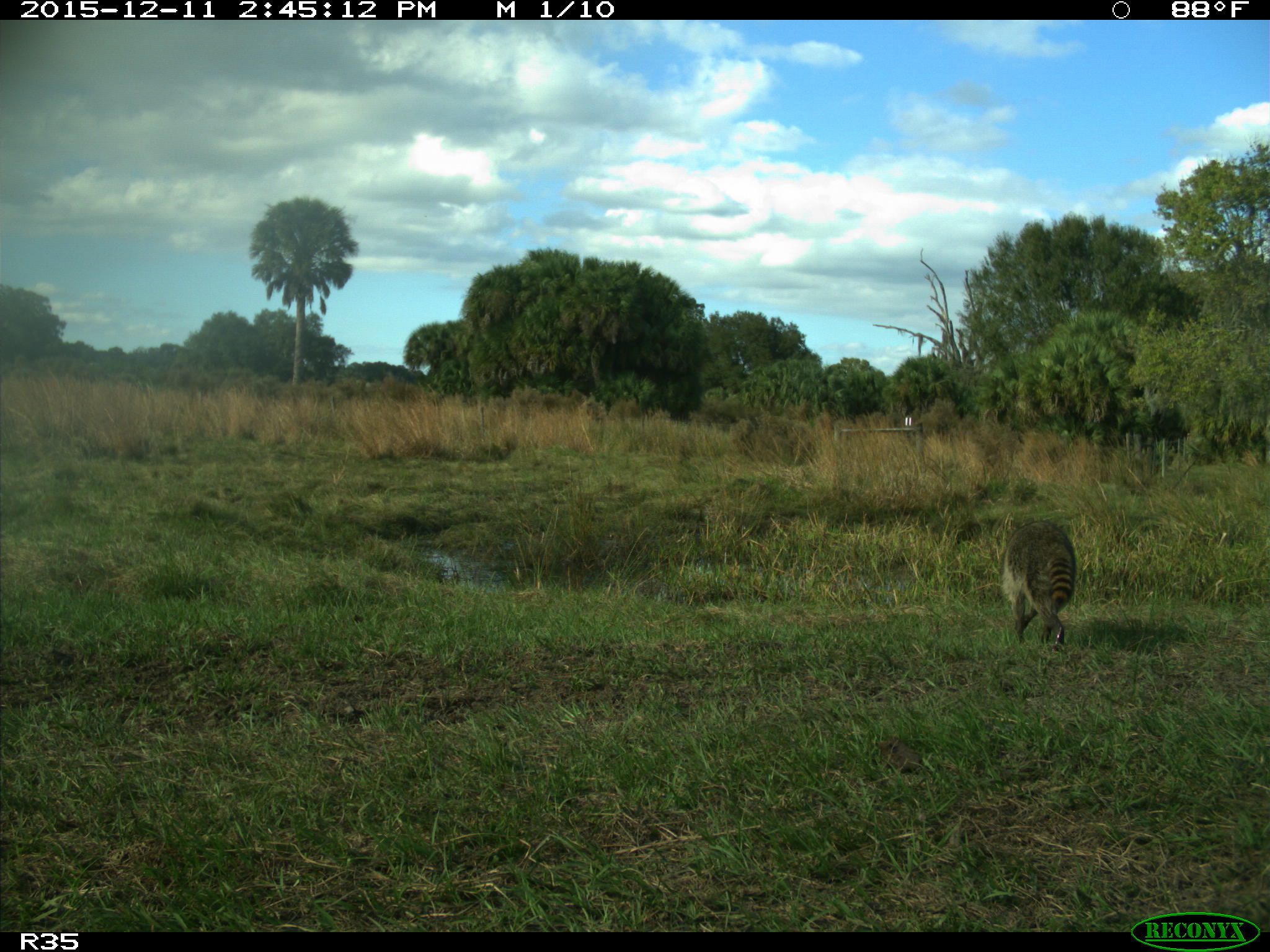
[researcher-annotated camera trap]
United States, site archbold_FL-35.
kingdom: Animalia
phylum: Chordata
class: Mammalia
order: Carnivora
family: Procyonidae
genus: Procyon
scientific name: Procyon lotor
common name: common raccoon